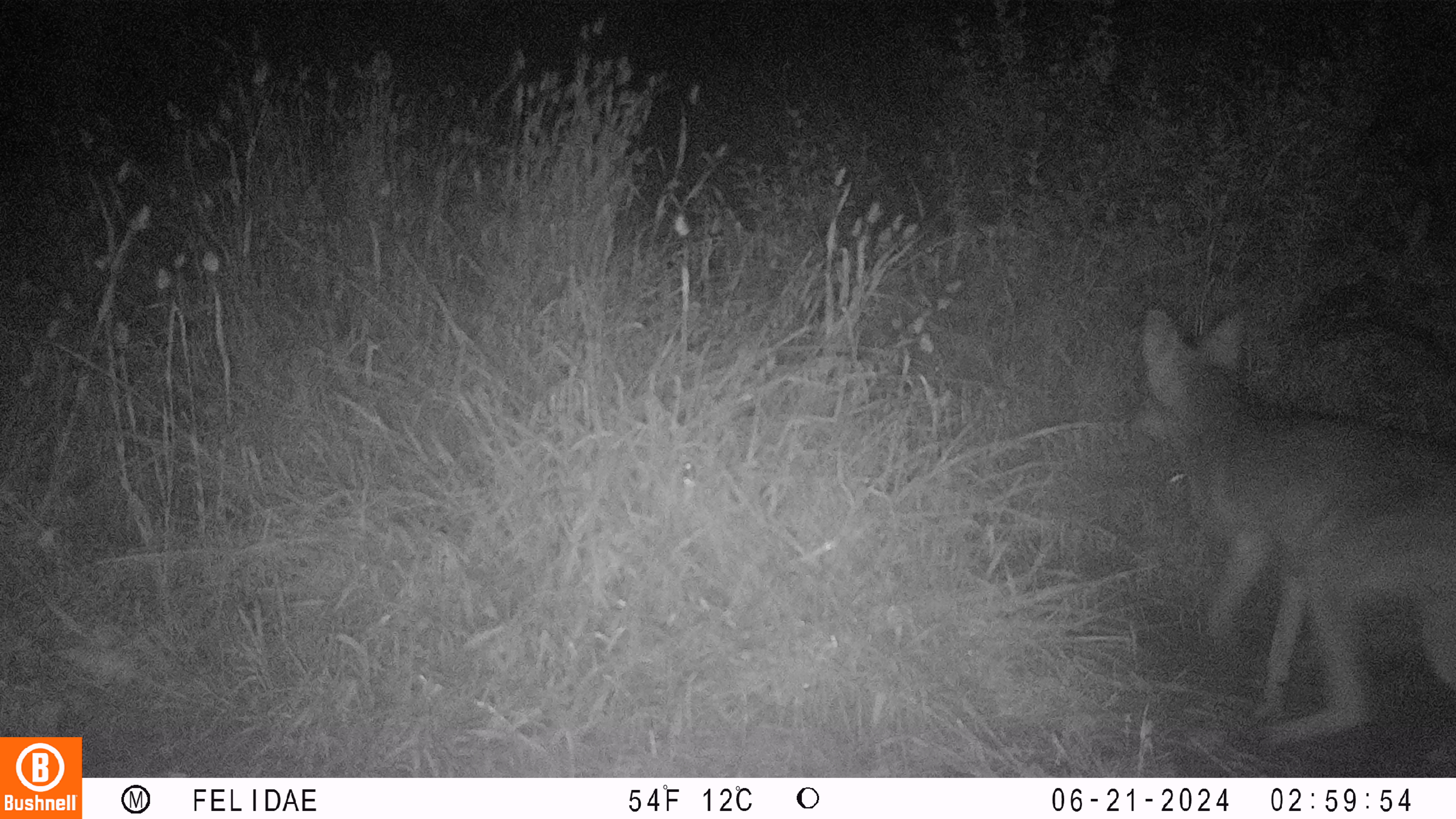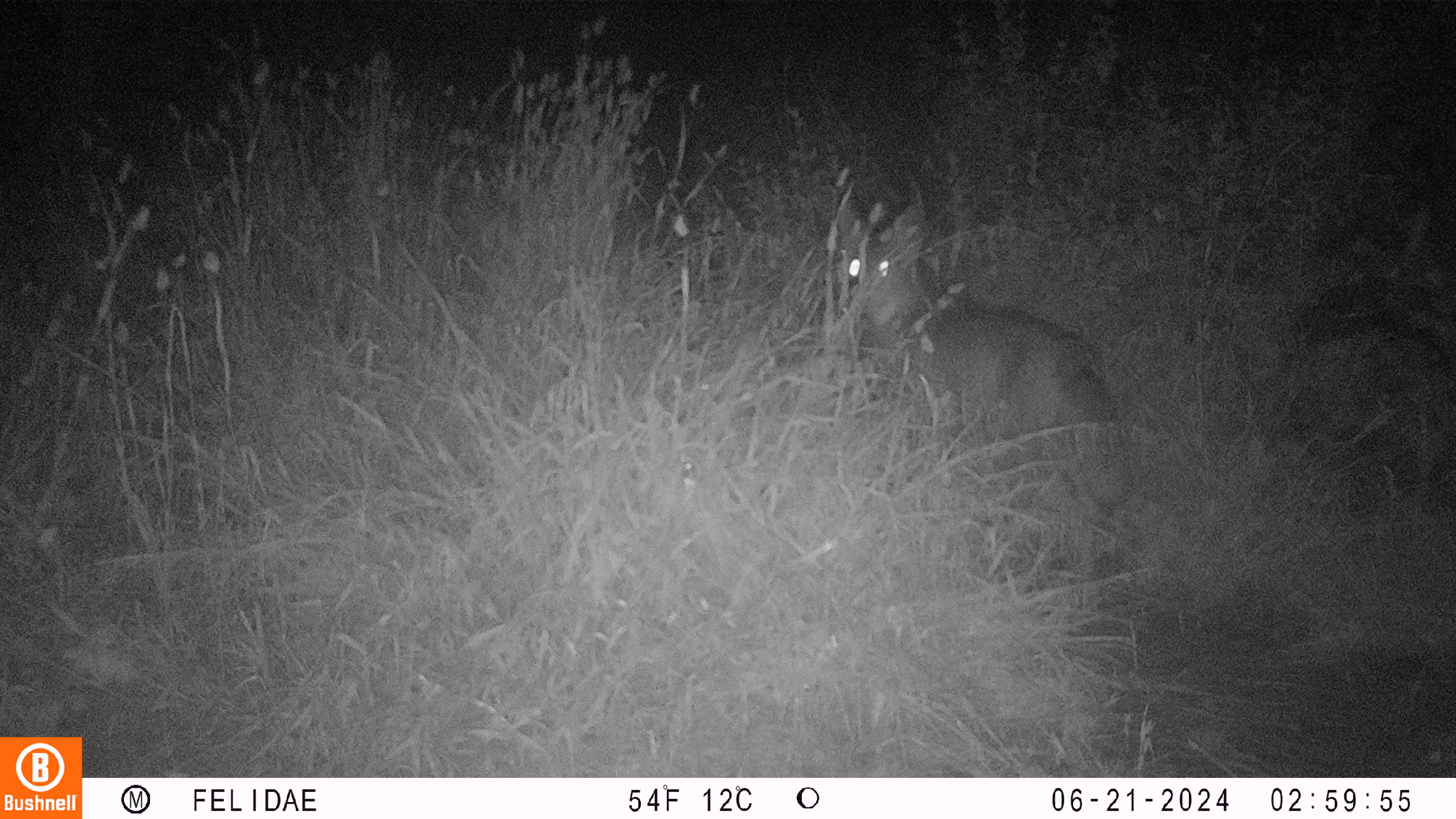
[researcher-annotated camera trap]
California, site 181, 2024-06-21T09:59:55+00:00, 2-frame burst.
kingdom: Animalia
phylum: Chordata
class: Mammalia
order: Carnivora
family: Canidae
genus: Canis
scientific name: Canis latrans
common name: coyote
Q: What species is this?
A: Coyote (Canis latrans).